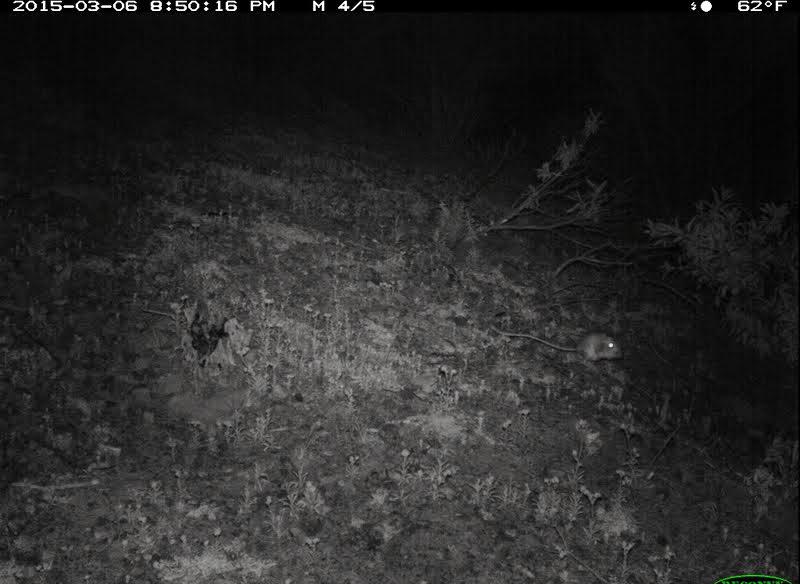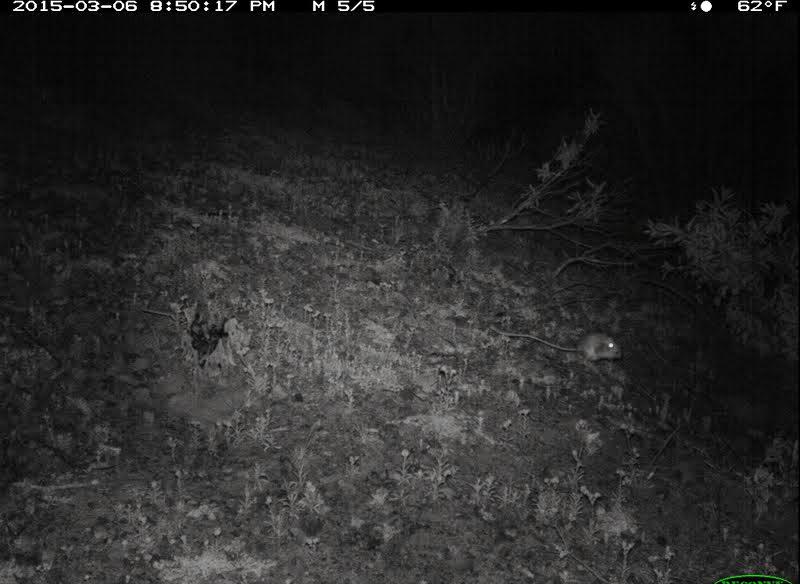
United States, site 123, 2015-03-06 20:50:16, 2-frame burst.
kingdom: Animalia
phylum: Chordata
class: Mammalia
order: Rodentia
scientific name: Rodentia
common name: rodent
Rodent (Rodentia).